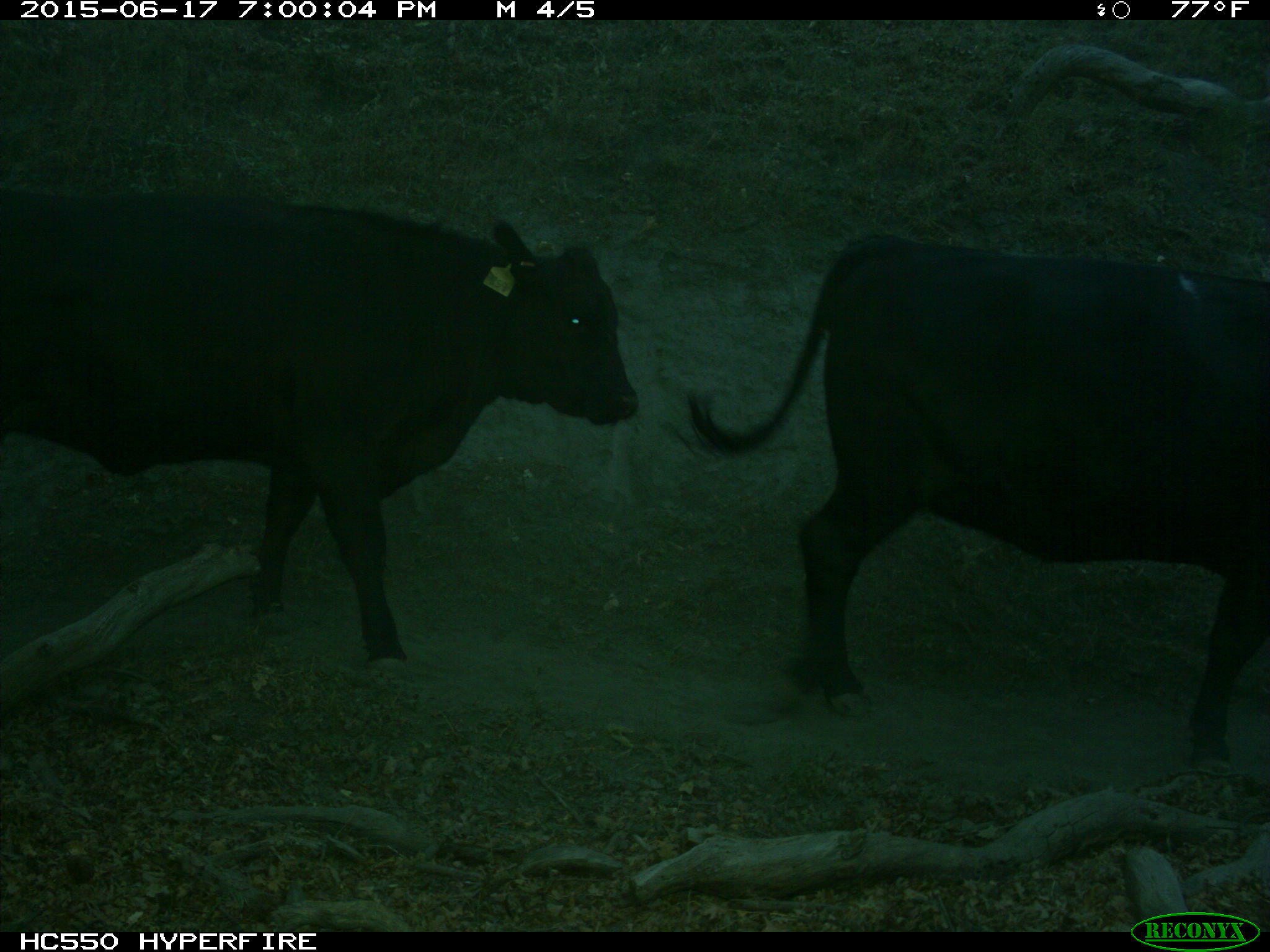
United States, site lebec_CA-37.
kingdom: Animalia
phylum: Chordata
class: Mammalia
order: Artiodactyla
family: Bovidae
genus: Bos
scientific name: Bos taurus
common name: domestic cow